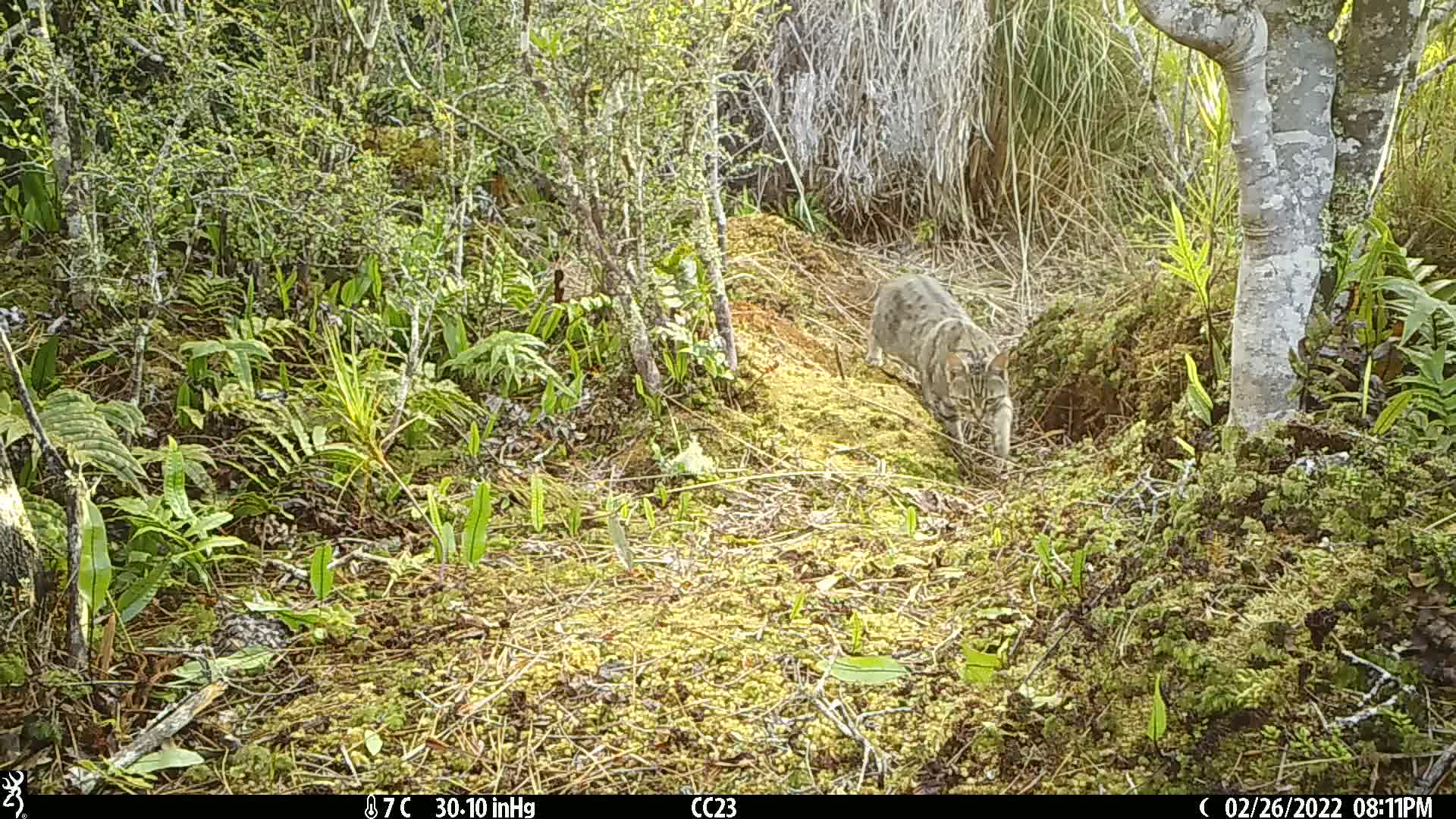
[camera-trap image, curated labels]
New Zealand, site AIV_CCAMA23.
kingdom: Animalia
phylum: Chordata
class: Mammalia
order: Carnivora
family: Felidae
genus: Felis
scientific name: Felis catus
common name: domestic cat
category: cat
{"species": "cat (domestic cat) (Felis catus)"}